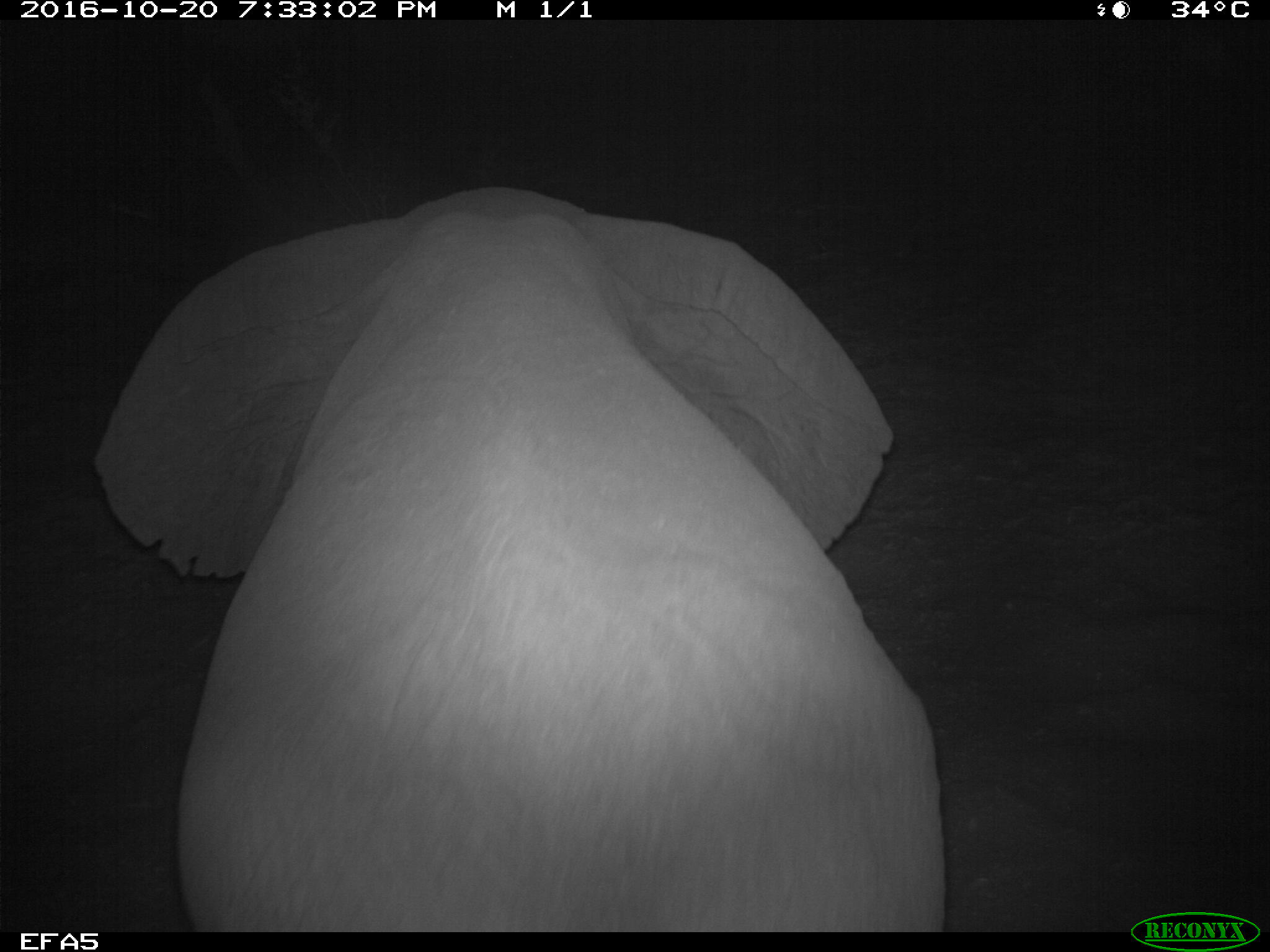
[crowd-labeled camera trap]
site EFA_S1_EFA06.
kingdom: Animalia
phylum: Chordata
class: Mammalia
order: Proboscidea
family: Elephantidae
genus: Loxodonta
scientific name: Loxodonta africana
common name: african bush elephant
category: elephant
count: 1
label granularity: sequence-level